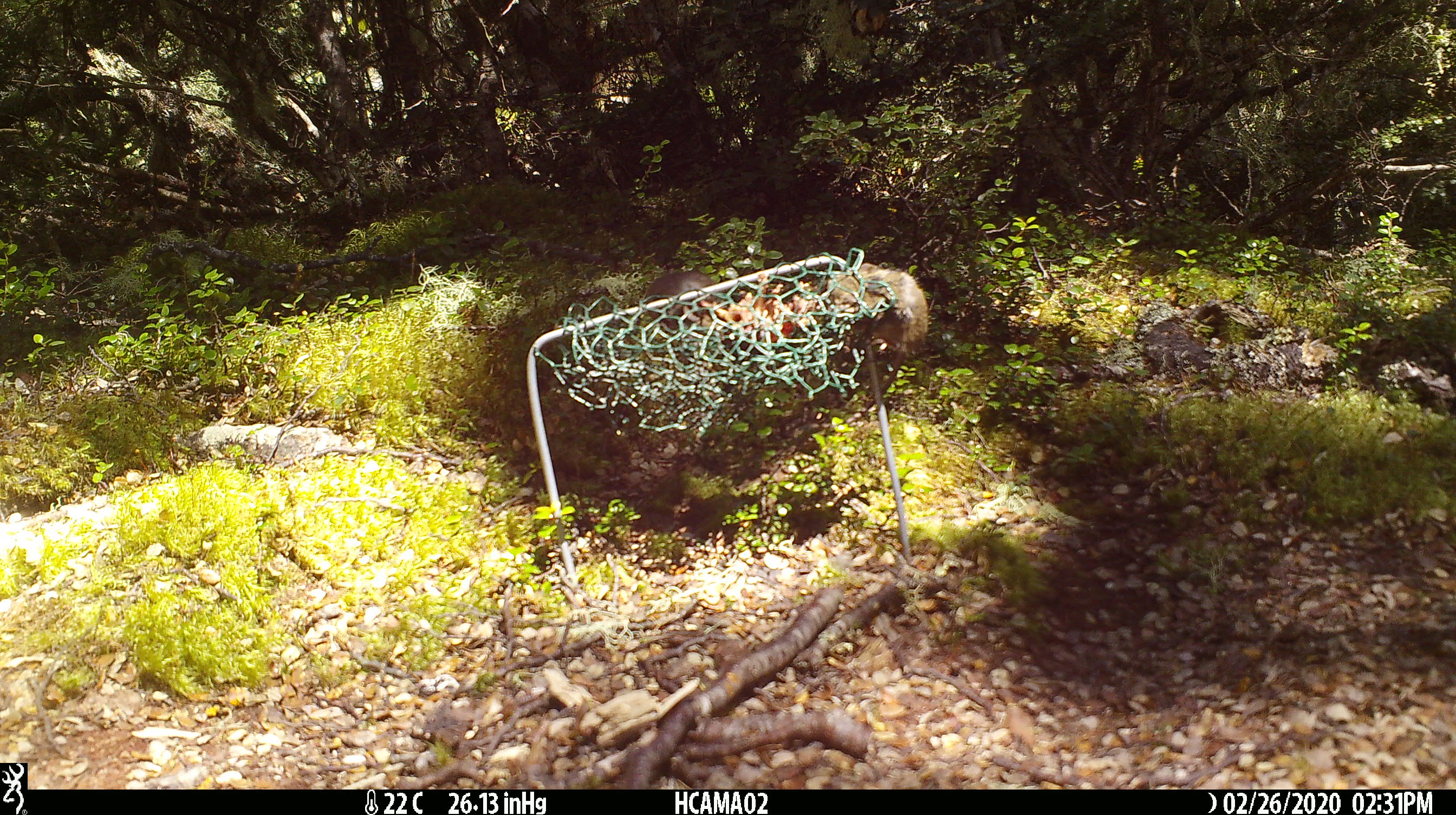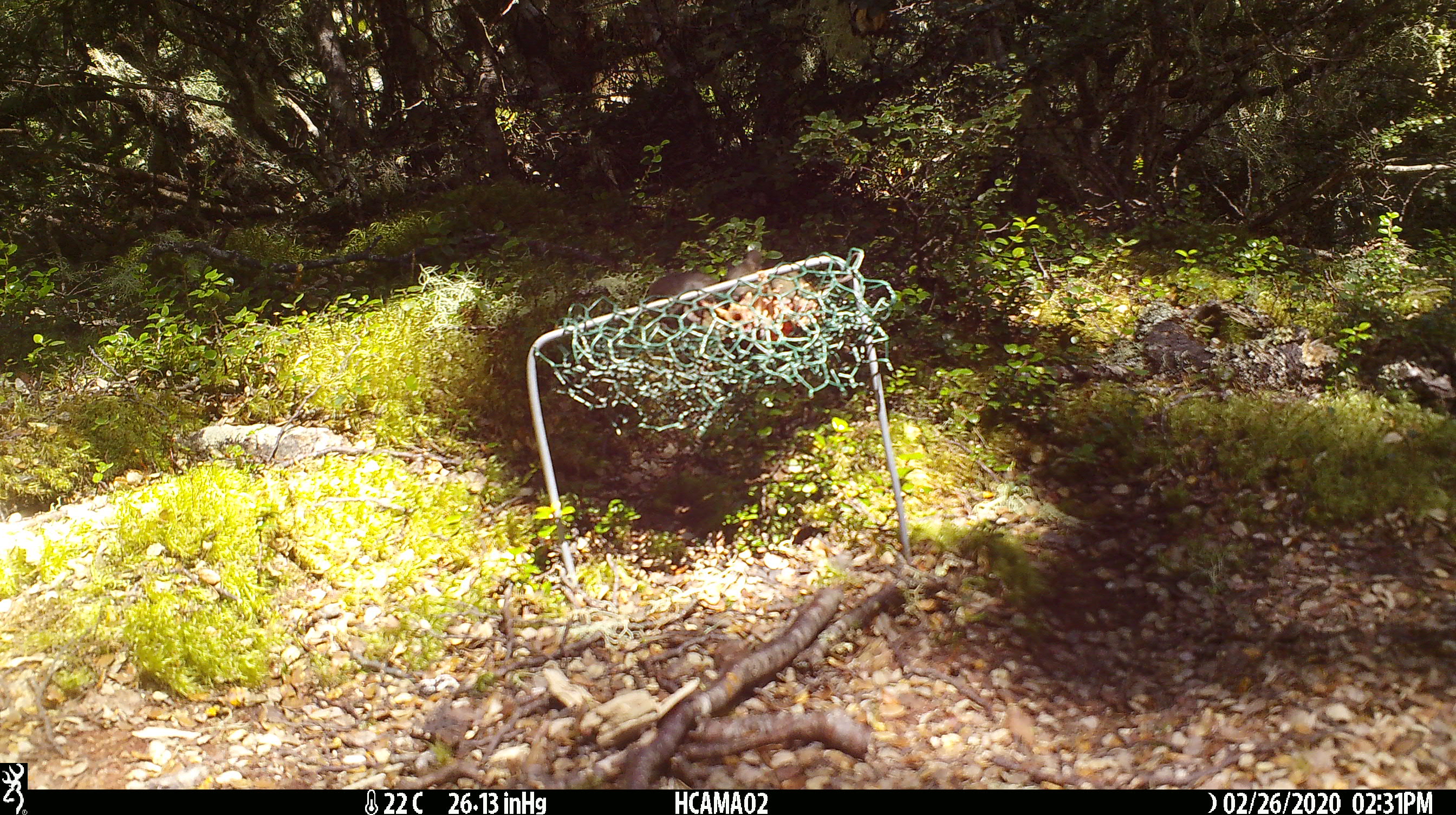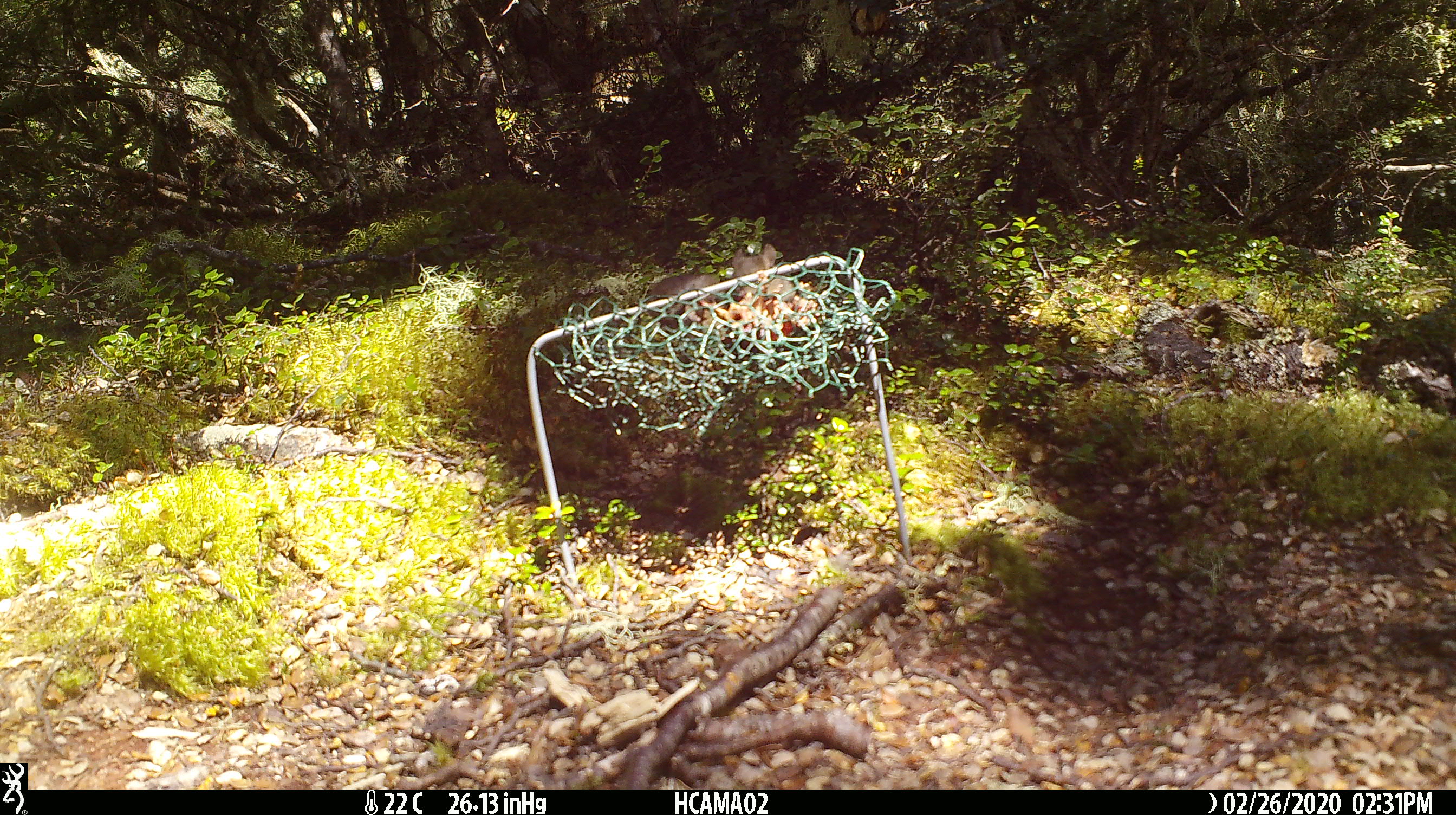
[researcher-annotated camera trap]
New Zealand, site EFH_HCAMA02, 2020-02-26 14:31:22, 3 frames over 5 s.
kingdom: Animalia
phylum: Chordata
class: Mammalia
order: Rodentia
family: Muridae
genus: Mus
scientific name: Mus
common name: mouse